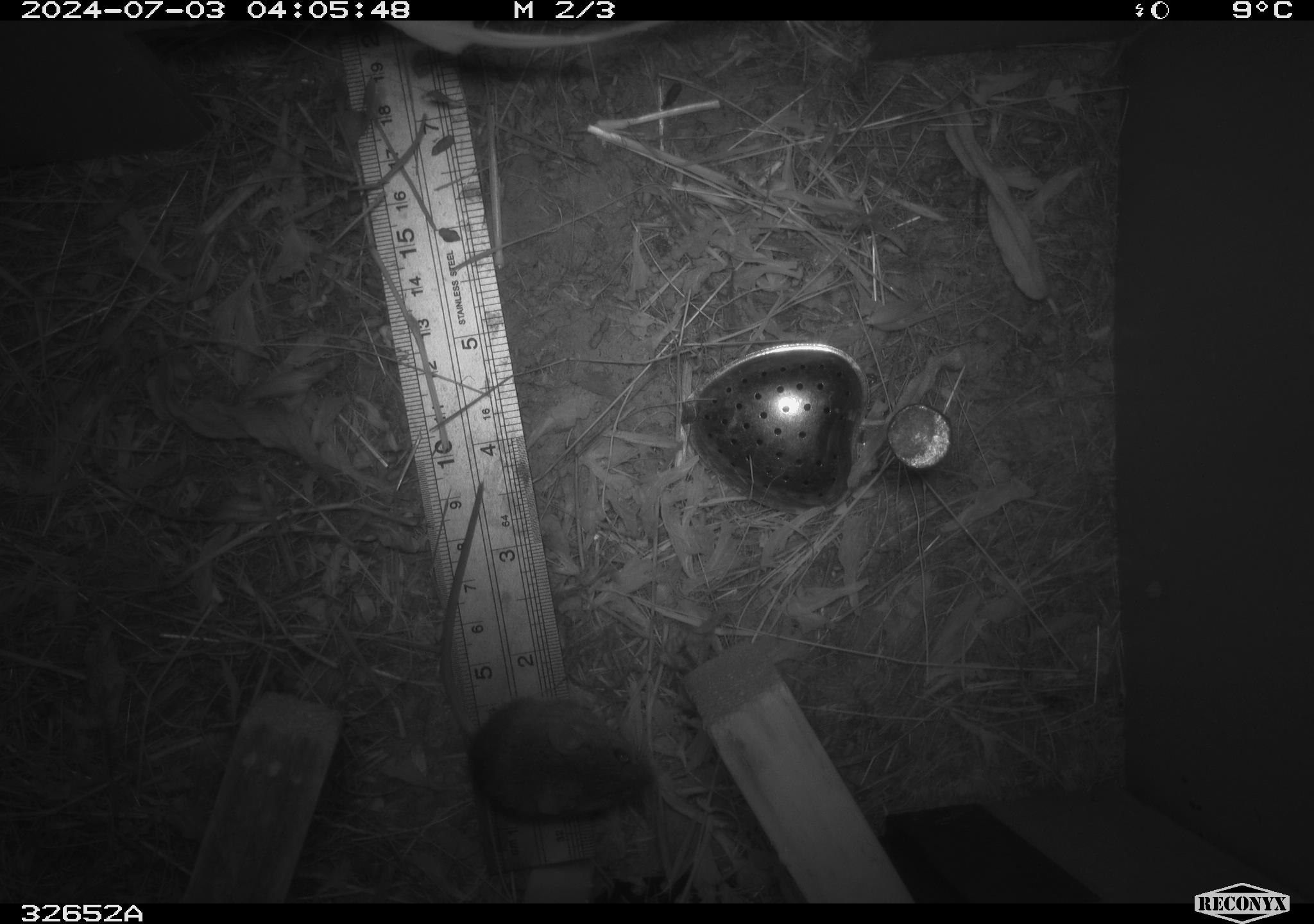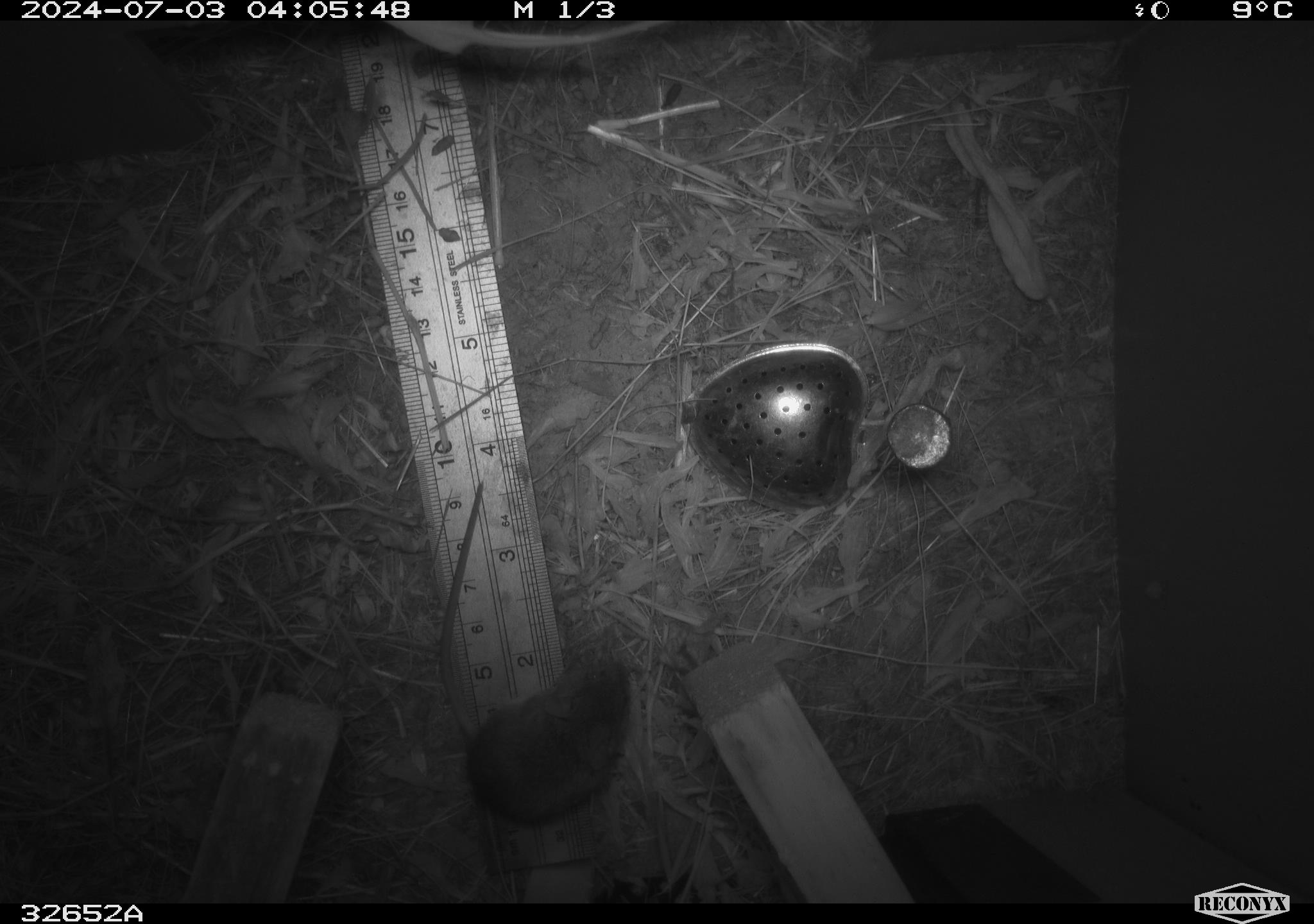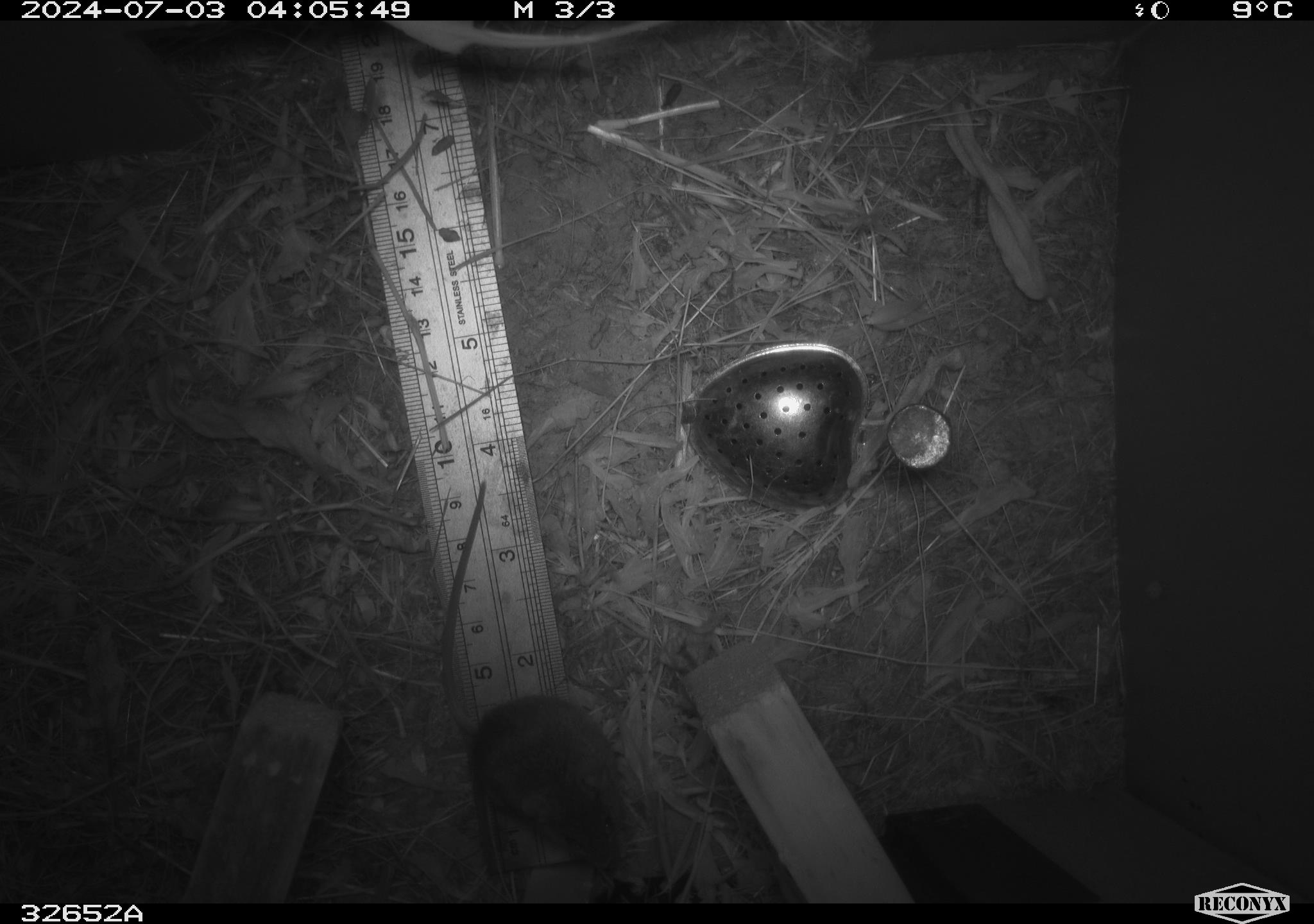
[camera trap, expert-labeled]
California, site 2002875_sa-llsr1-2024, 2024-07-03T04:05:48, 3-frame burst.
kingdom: Animalia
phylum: Chordata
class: Mammalia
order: Rodentia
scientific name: Rodentia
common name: mouse species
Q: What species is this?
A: Mouse species (Rodentia).